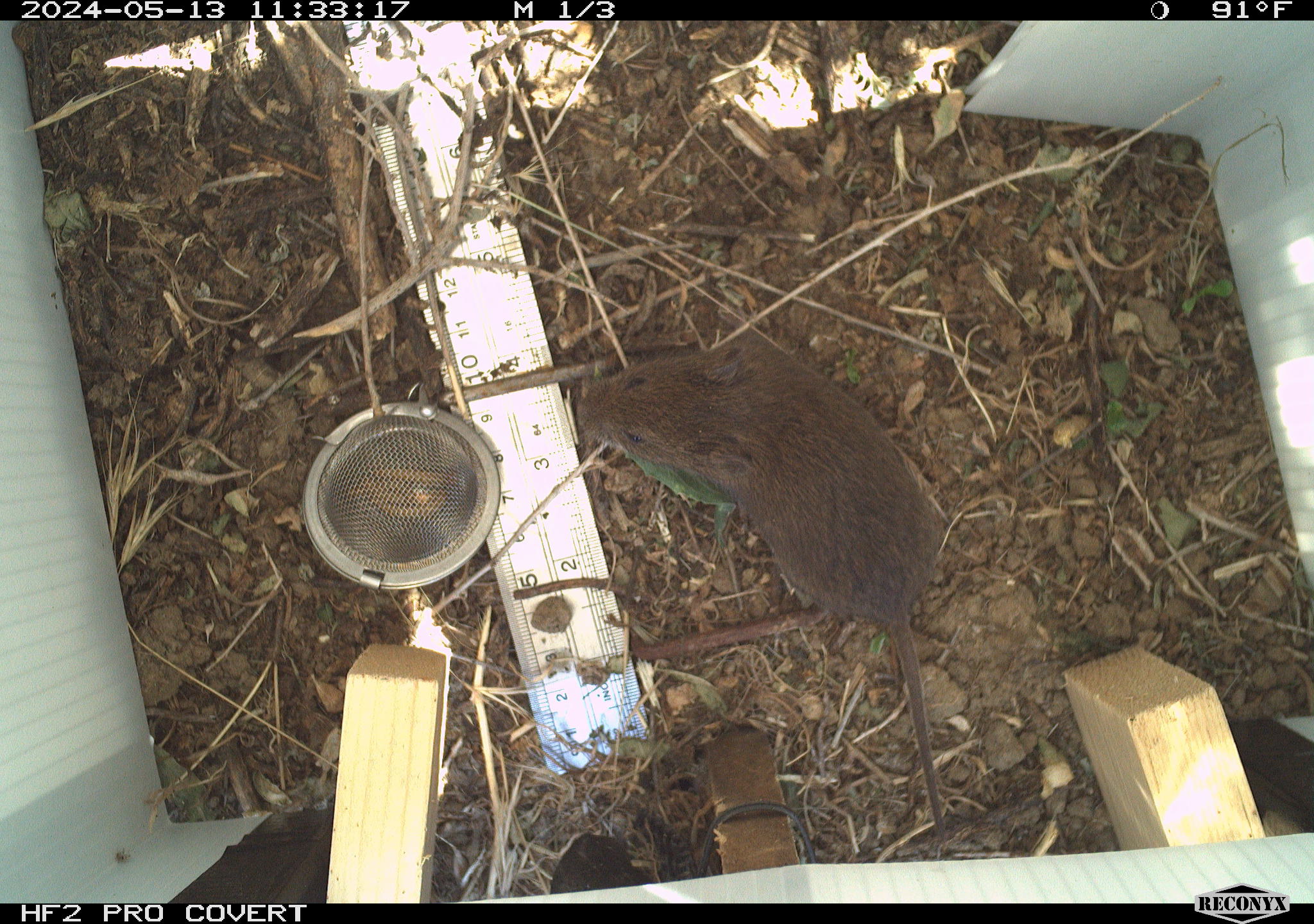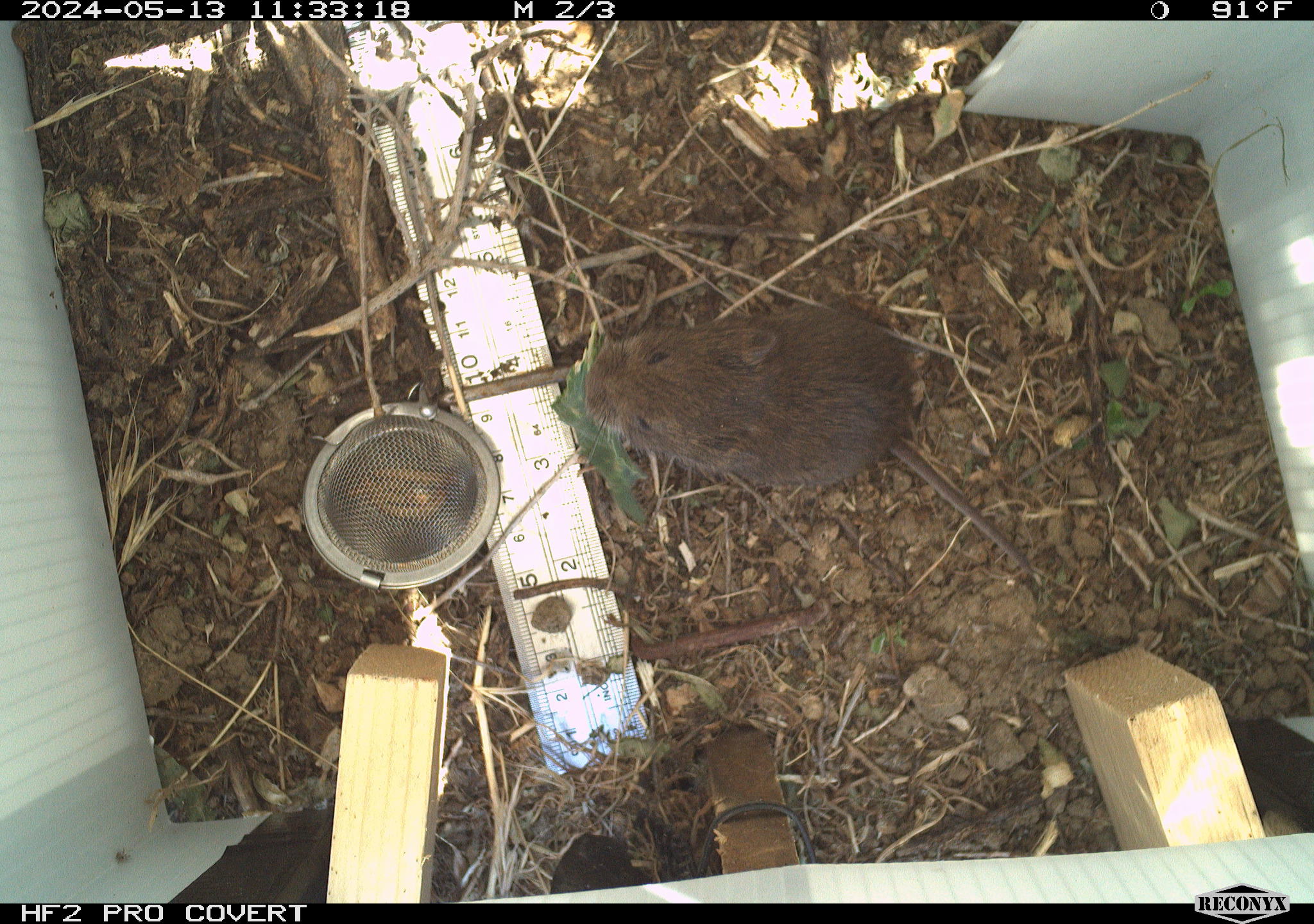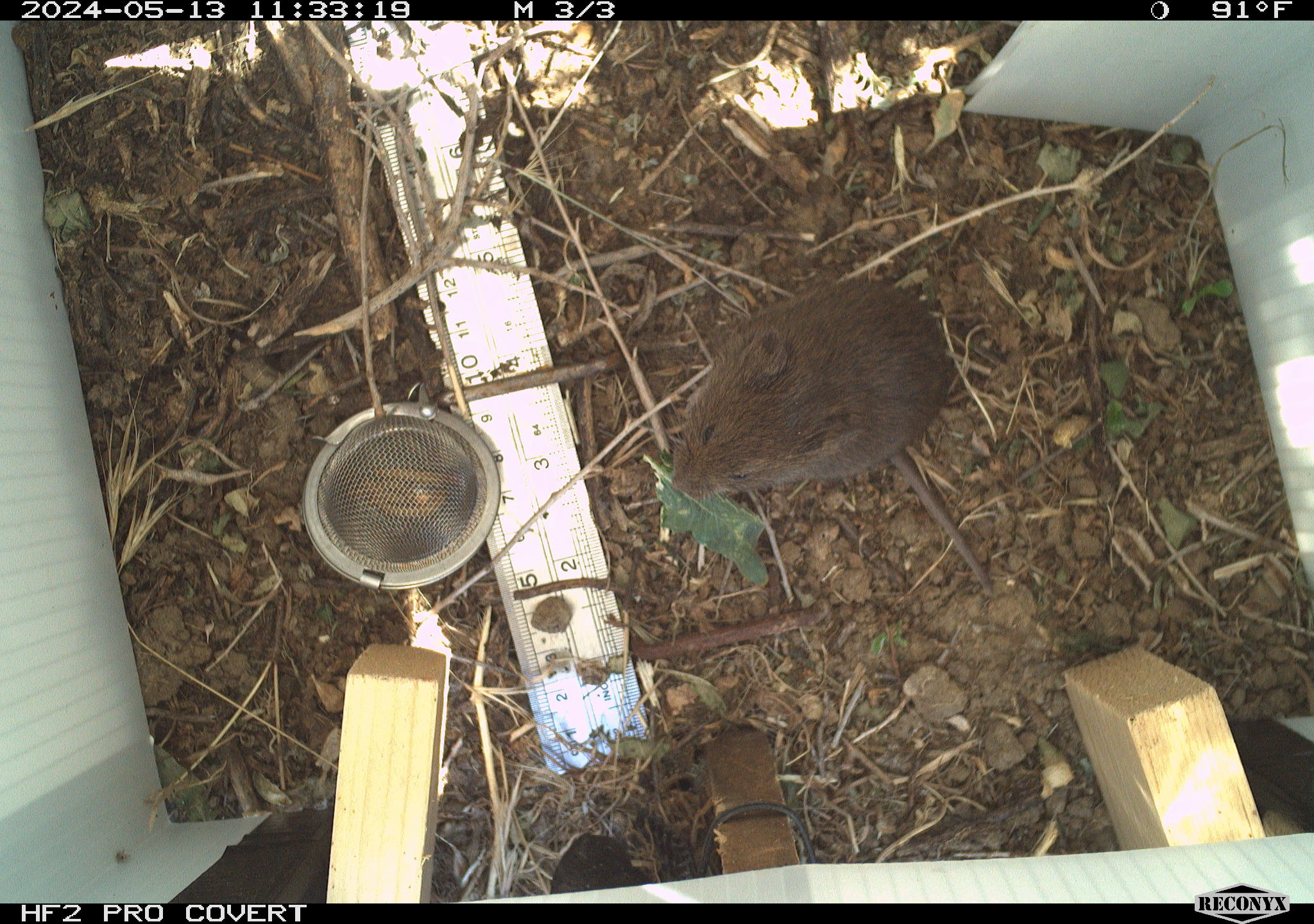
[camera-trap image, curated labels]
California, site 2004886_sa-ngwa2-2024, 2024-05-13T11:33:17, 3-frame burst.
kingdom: Animalia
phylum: Chordata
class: Mammalia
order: Rodentia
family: Cricetidae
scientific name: Arvicolinae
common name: voles, lemmings, and muskrats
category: arvicolinae subfamily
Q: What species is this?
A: Arvicolinae subfamily (voles, lemmings, and muskrats) (Arvicolinae).